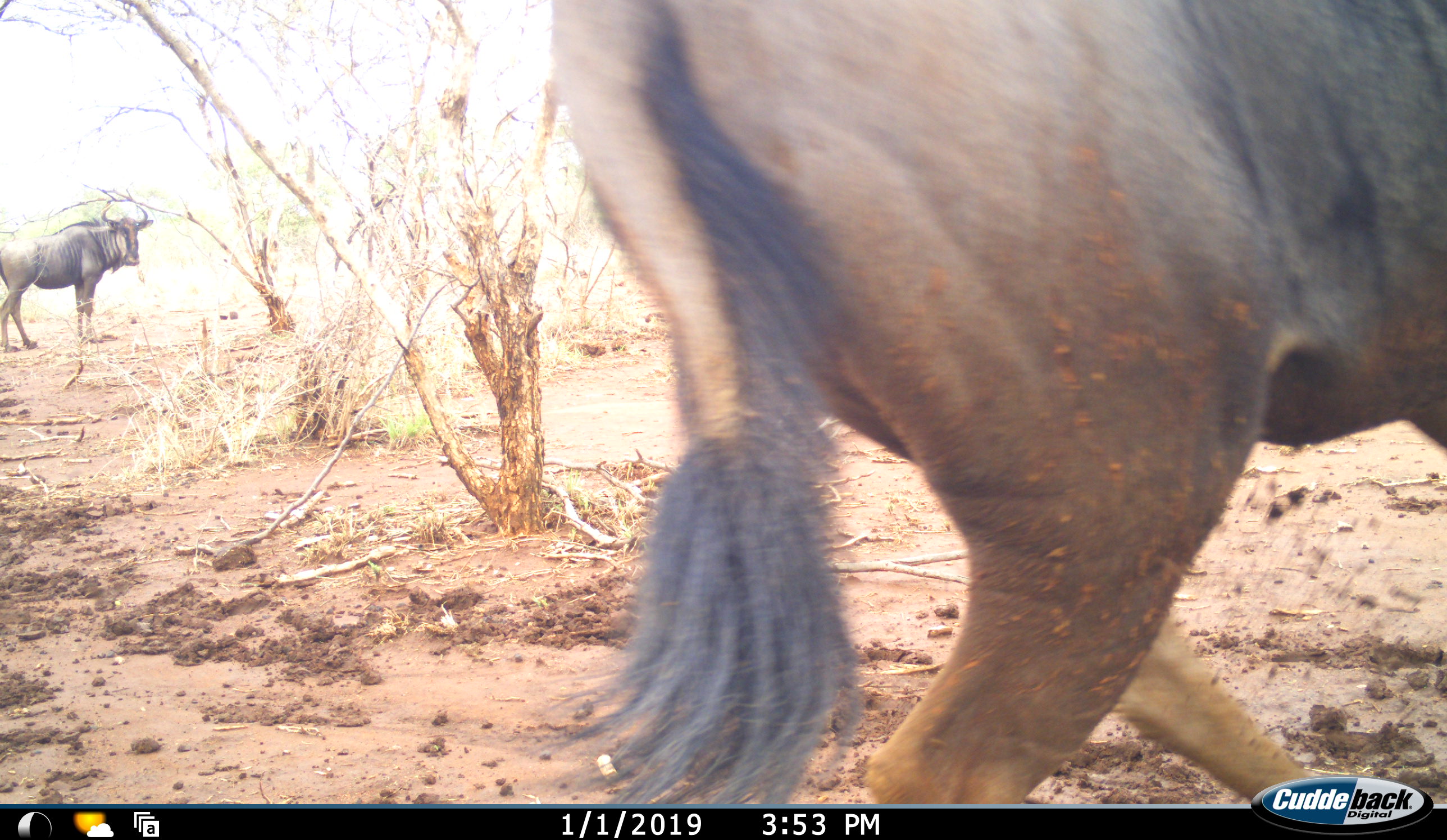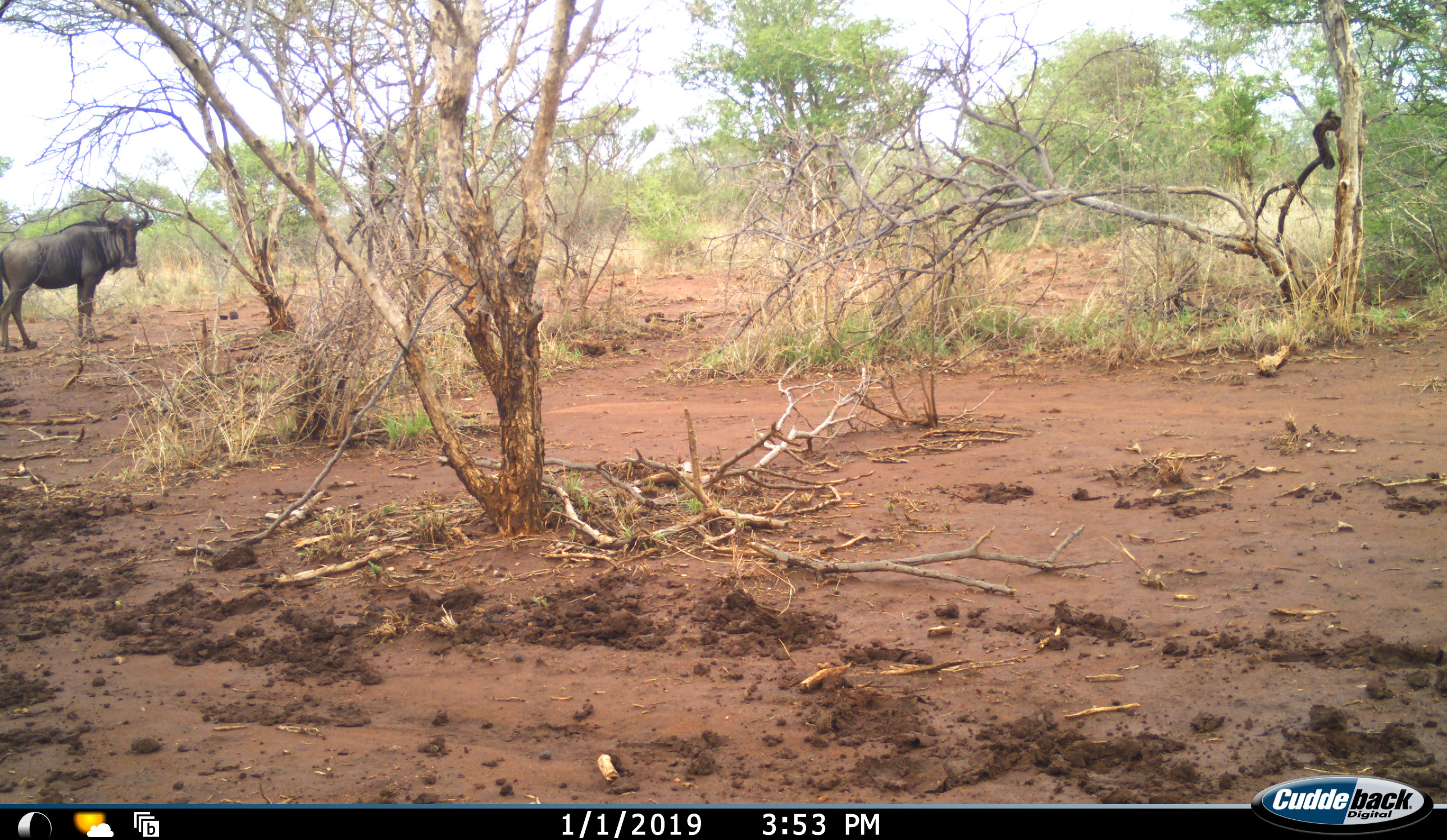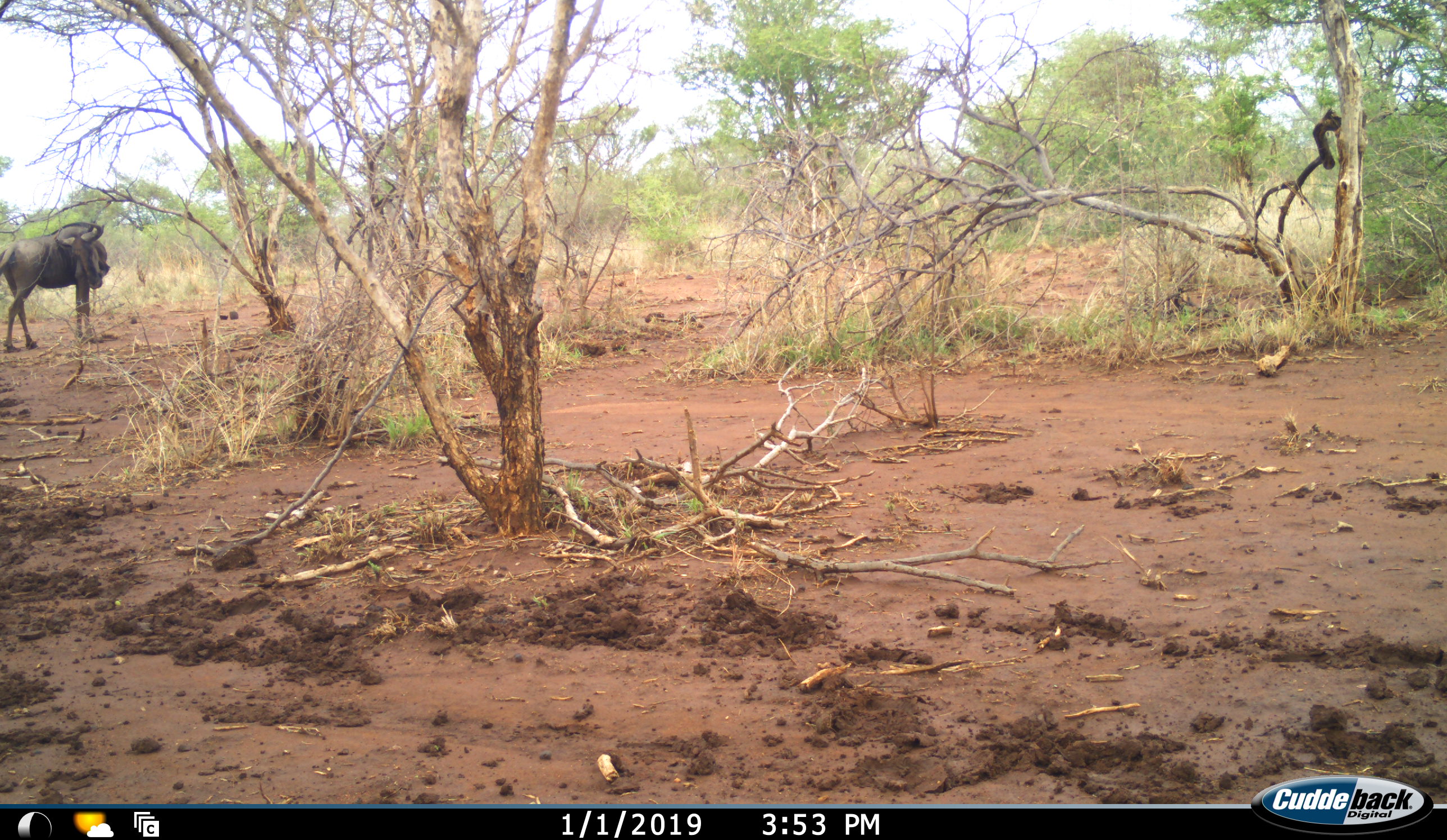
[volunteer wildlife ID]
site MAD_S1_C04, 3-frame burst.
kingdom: Animalia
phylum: Chordata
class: Mammalia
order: Artiodactyla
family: Bovidae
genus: Connochaetes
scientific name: Connochaetes taurinus taurinus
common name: blue wildebeest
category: wildebeestblue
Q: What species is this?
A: Wildebeestblue (blue wildebeest) (Connochaetes taurinus taurinus).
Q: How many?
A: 2.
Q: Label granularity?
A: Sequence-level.